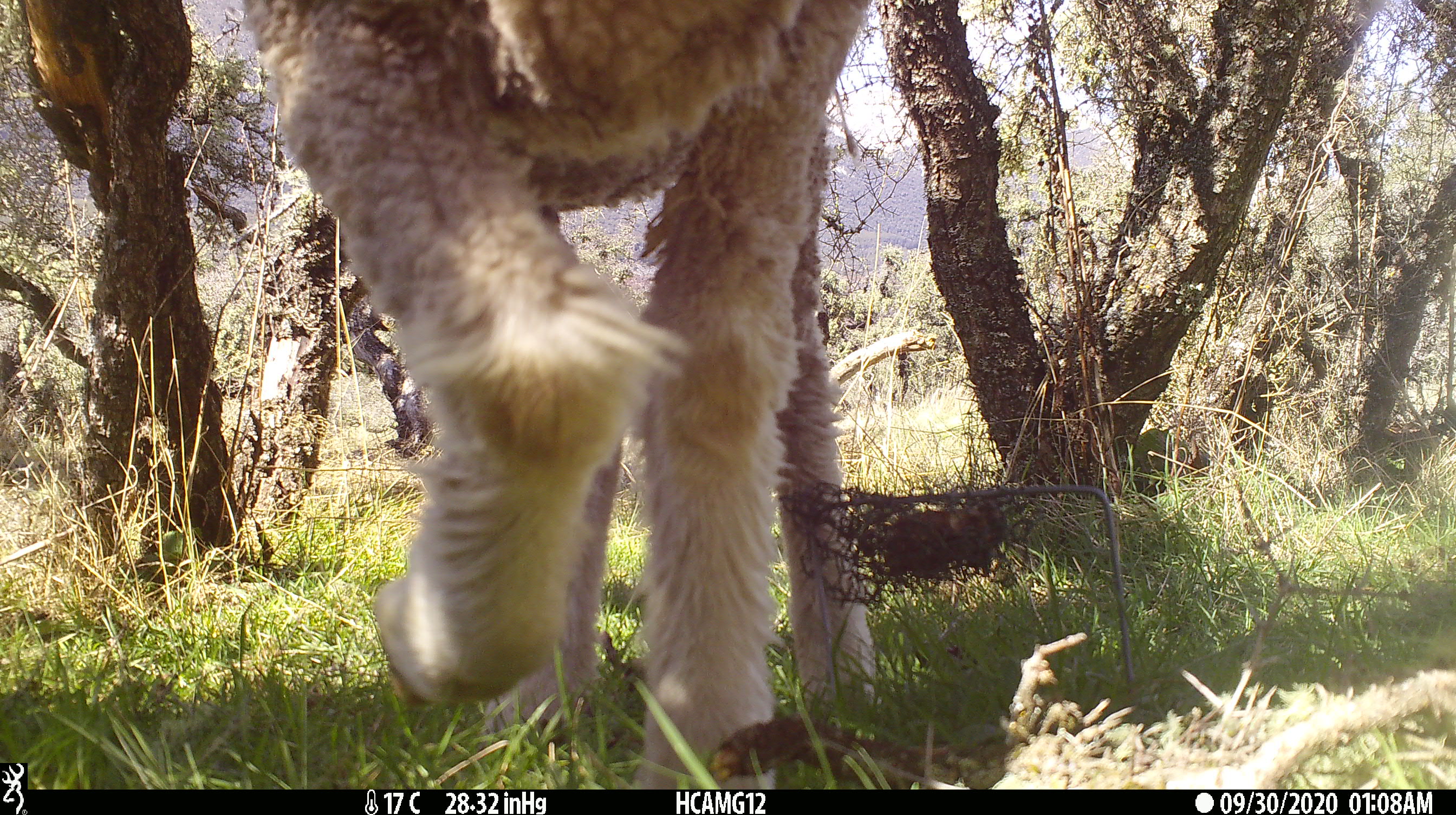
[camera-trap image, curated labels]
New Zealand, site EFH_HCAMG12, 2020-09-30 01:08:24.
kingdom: Animalia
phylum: Chordata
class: Mammalia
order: Artiodactyla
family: Bovidae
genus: Ovis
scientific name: Ovis aries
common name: domestic sheep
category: sheep